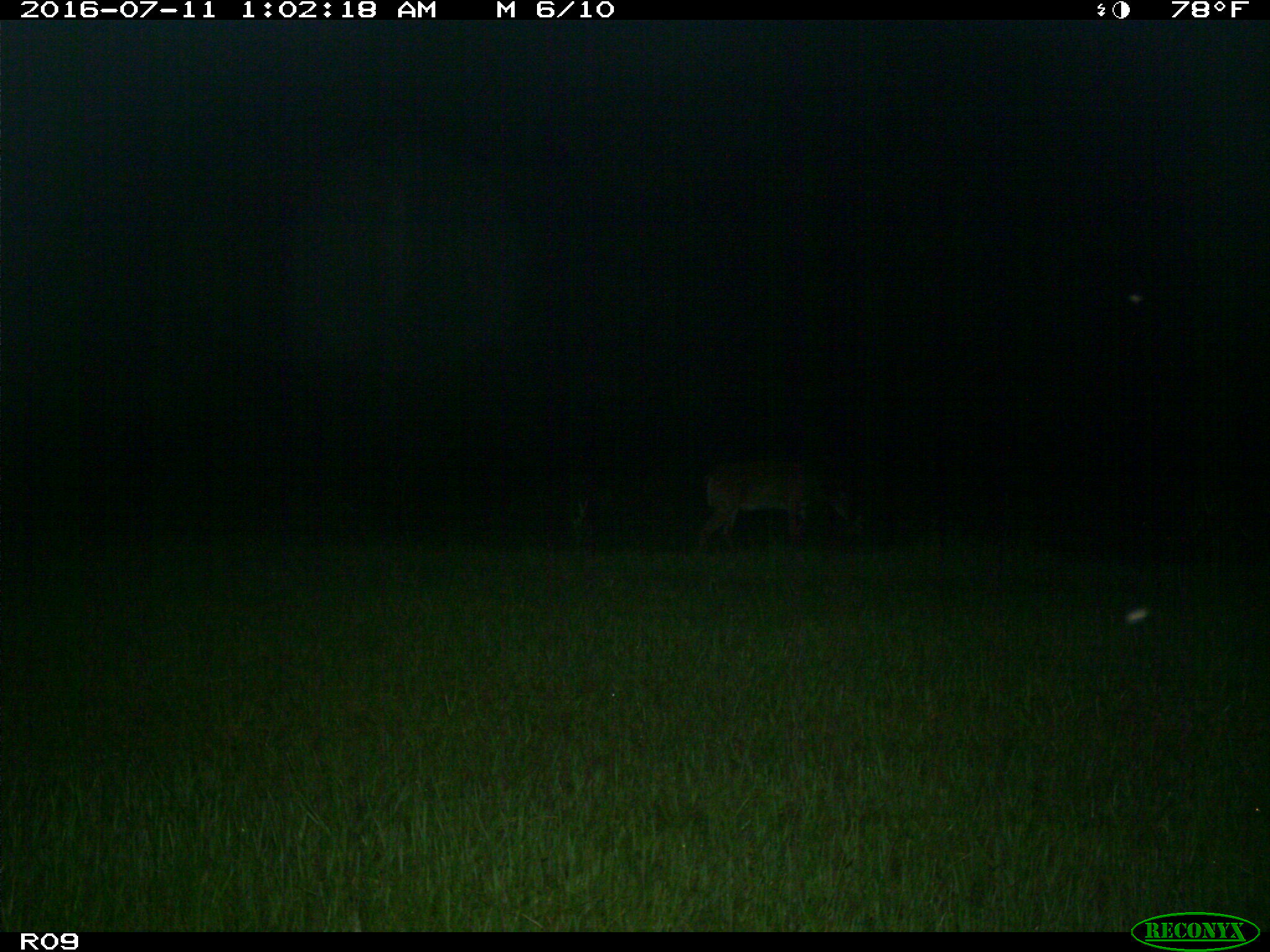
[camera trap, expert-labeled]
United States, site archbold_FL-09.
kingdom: Animalia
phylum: Chordata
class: Mammalia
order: Artiodactyla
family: Cervidae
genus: Odocoileus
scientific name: Odocoileus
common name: deer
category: unidentified deer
Unidentified deer (deer) (Odocoileus).